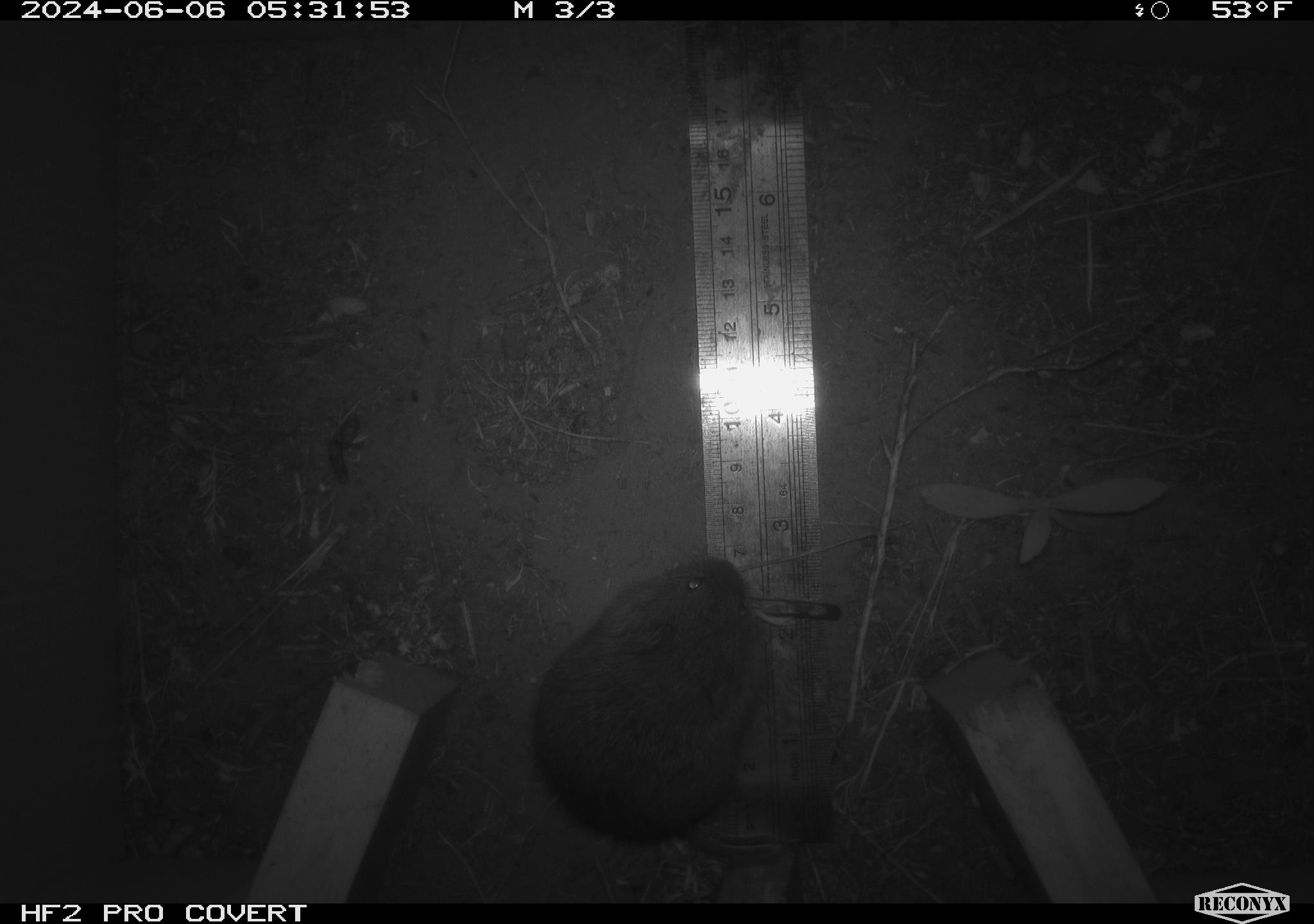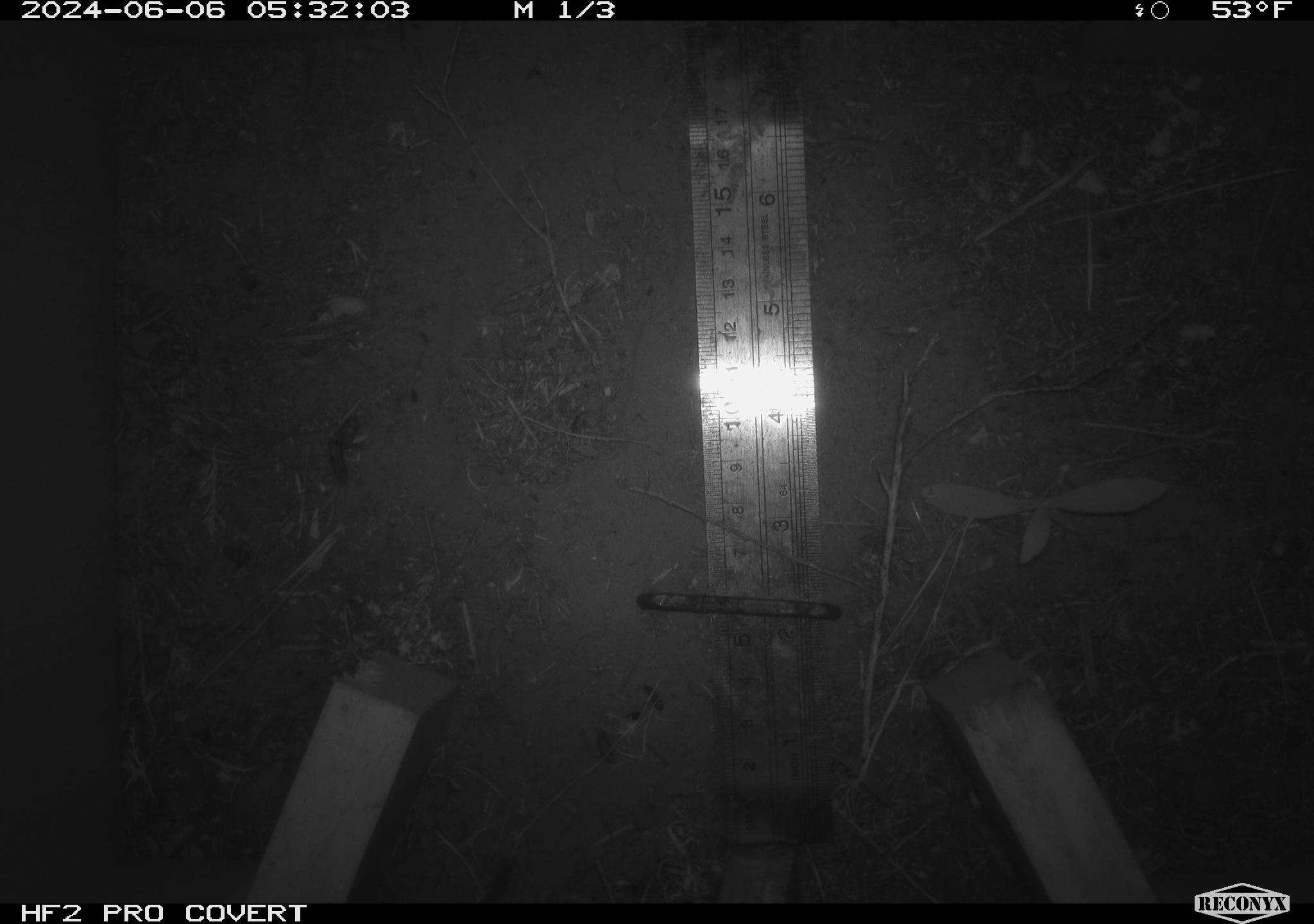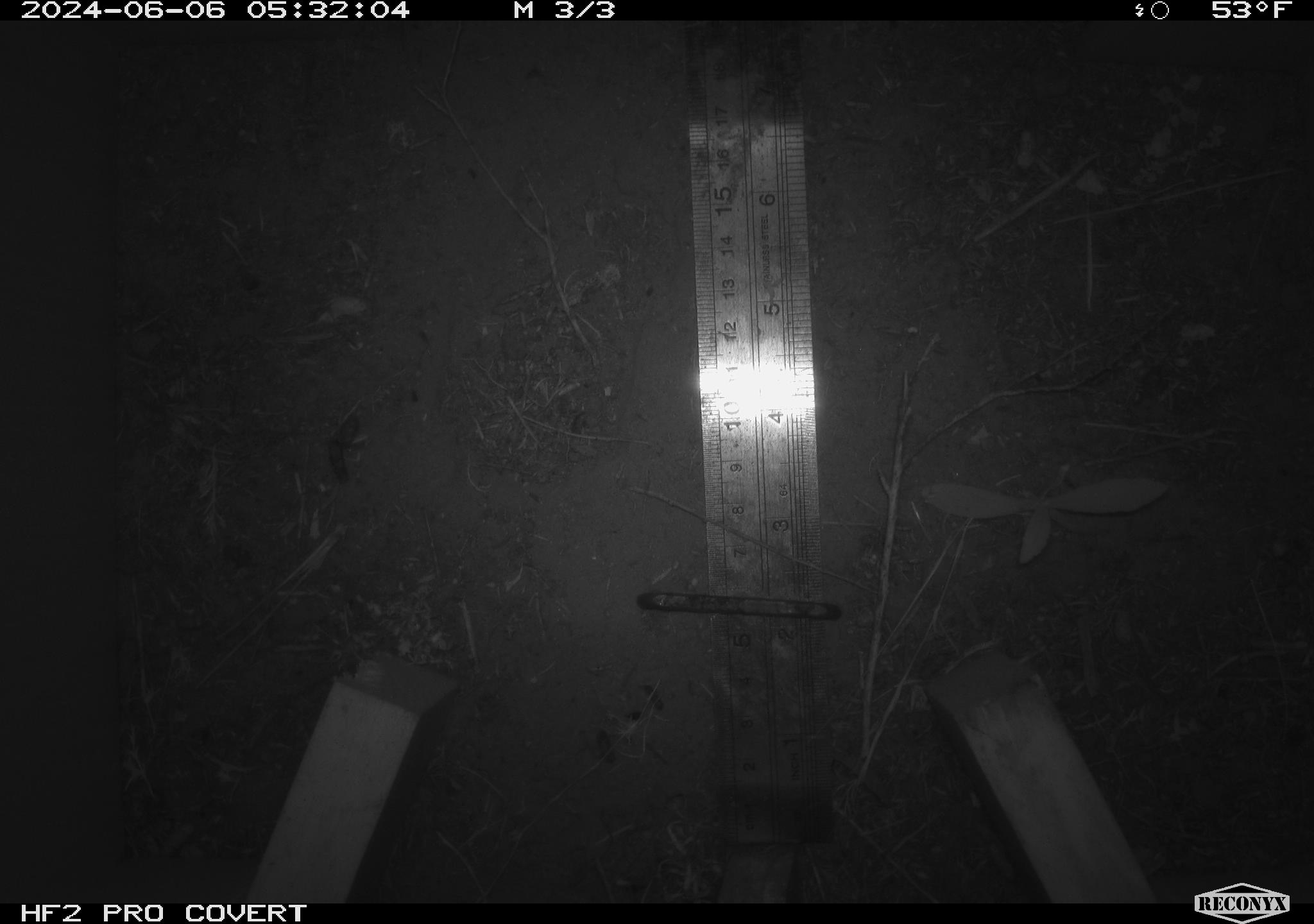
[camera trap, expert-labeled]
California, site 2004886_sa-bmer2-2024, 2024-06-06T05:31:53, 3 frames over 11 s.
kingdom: Animalia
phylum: Chordata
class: Mammalia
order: Rodentia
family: Cricetidae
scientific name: Cricetidae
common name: hamsters, voles, lemmings, and allies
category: cricetidae family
Cricetidae family (hamsters, voles, lemmings, and allies) (Cricetidae).